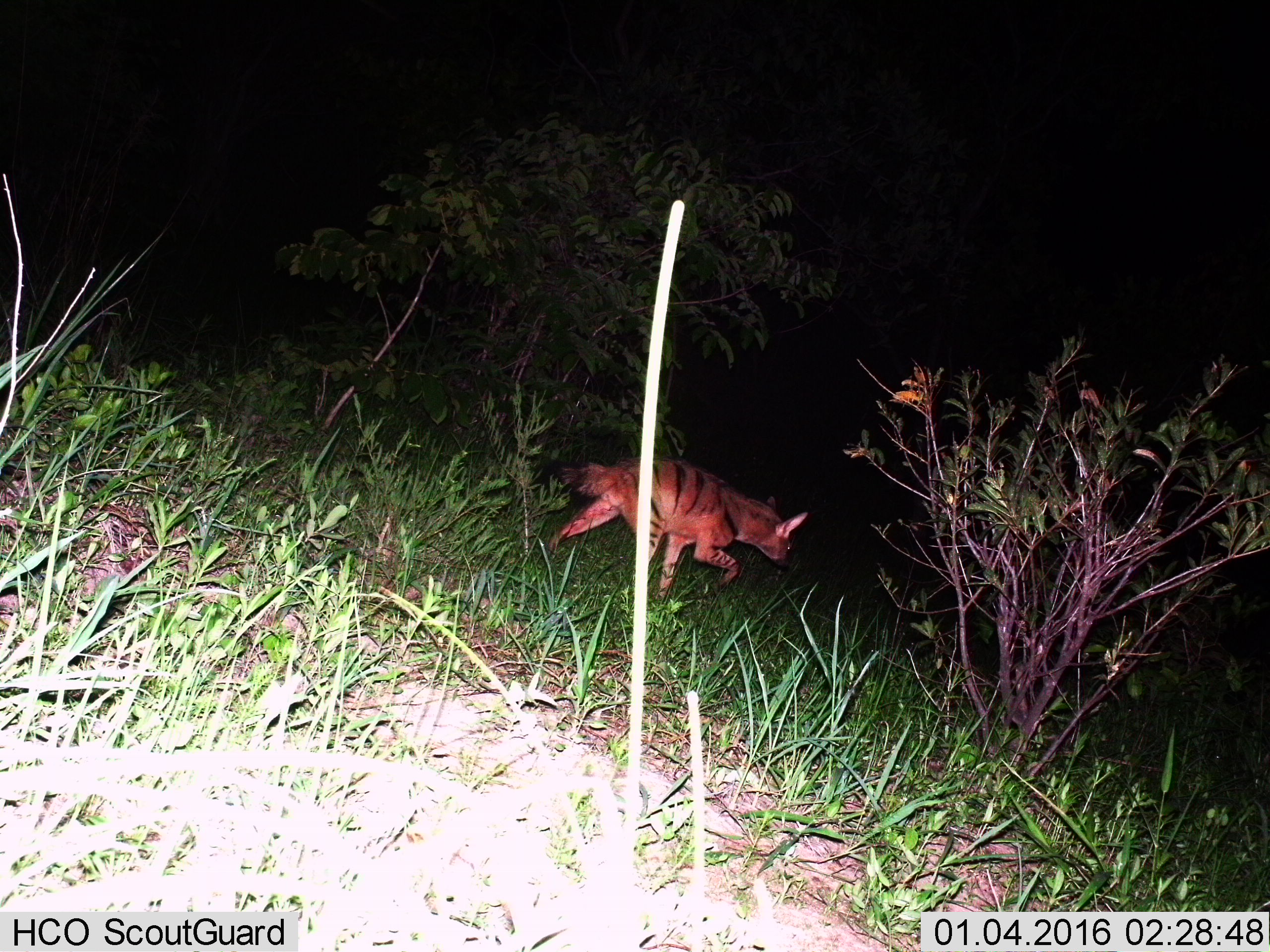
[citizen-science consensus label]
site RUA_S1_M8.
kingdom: Animalia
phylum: Chordata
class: Mammalia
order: Carnivora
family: Hyaenidae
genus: Proteles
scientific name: Proteles cristatus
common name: aardwolf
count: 1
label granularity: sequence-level